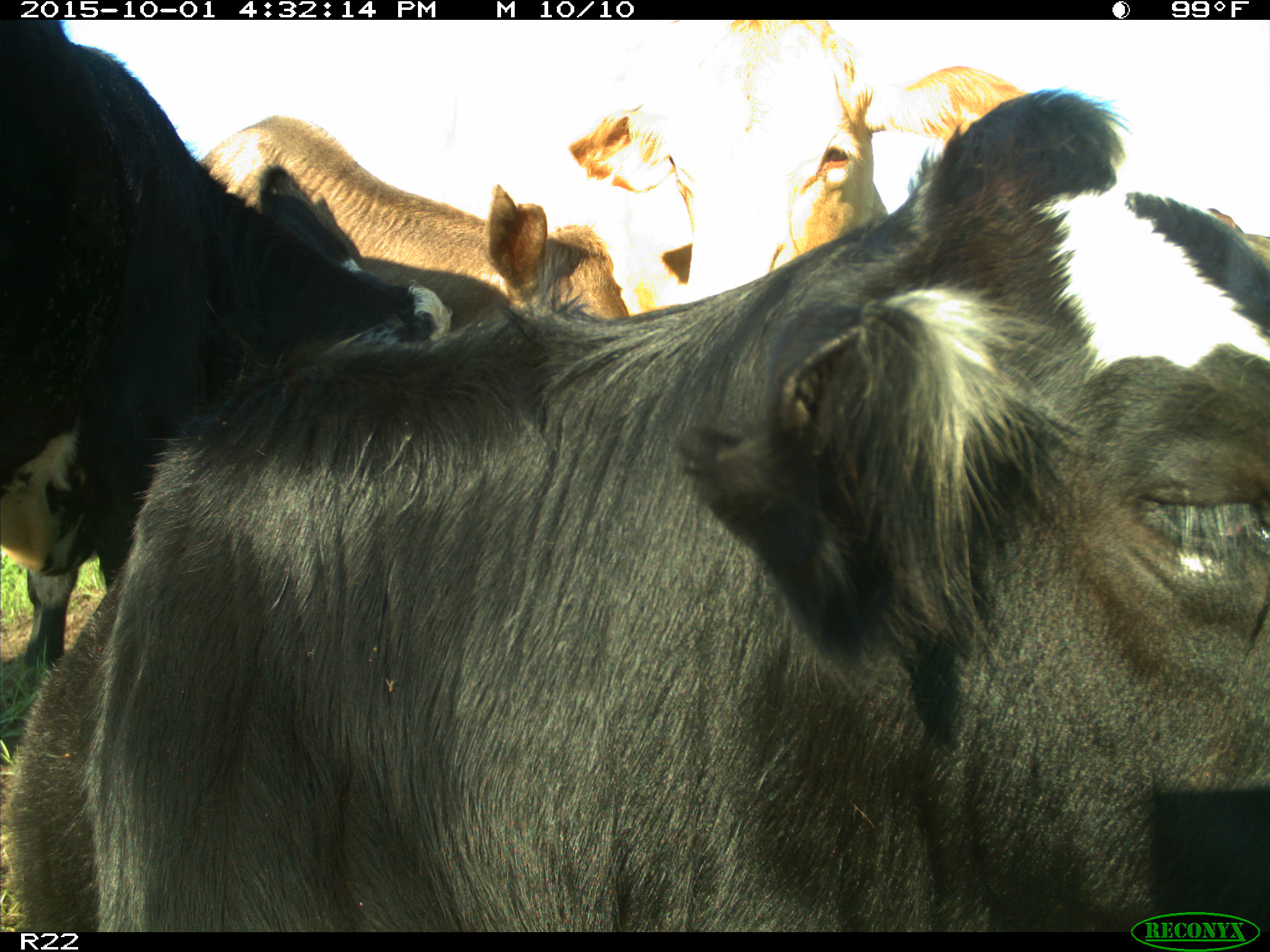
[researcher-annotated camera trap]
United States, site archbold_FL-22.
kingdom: Animalia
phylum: Chordata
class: Mammalia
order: Artiodactyla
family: Bovidae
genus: Bos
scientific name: Bos taurus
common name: domestic cow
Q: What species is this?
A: Bos taurus (domestic cow).